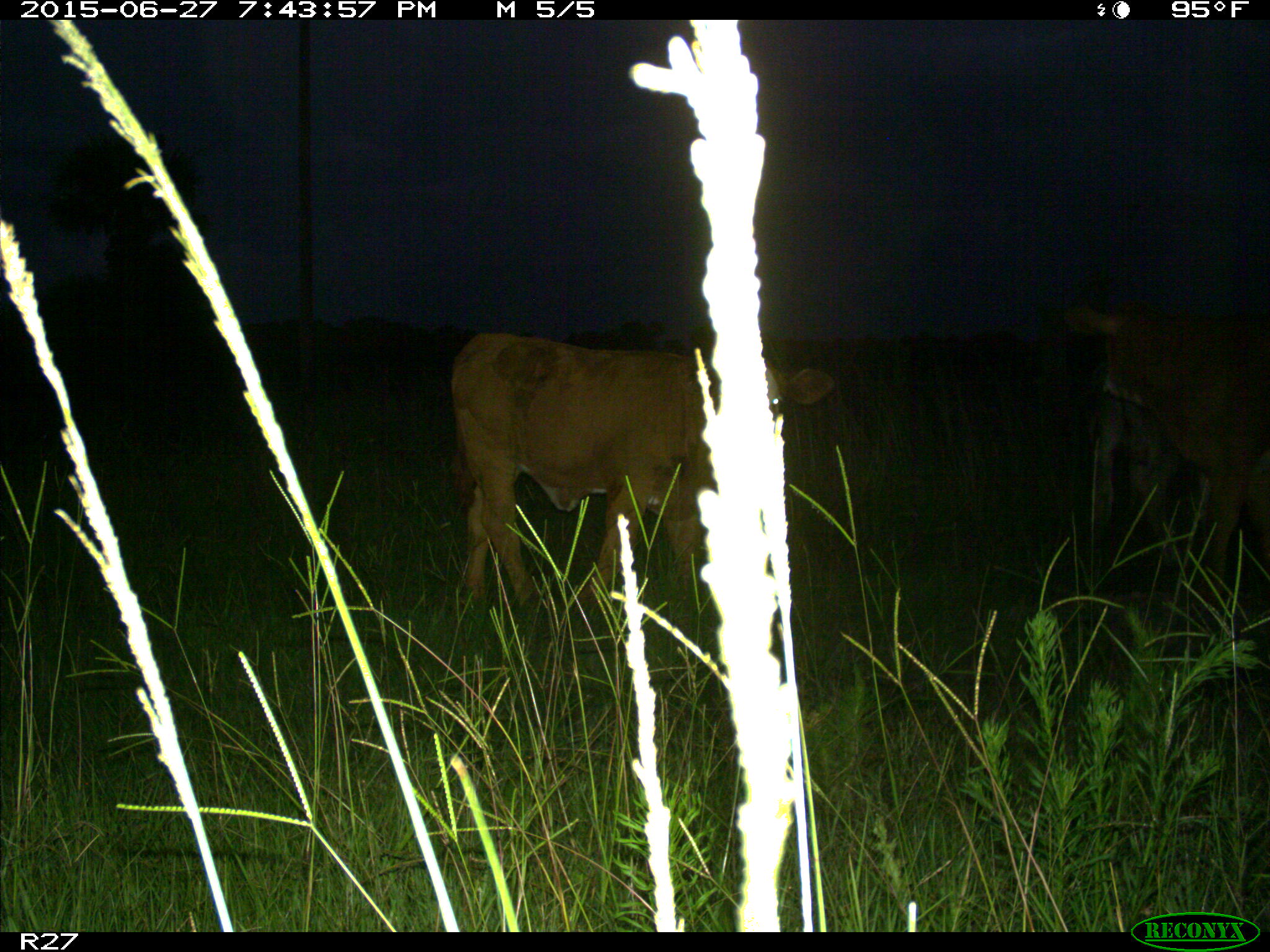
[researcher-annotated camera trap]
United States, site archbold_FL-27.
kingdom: Animalia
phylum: Chordata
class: Mammalia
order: Artiodactyla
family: Bovidae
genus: Bos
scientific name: Bos taurus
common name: domestic cow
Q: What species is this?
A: Bos taurus (domestic cow).